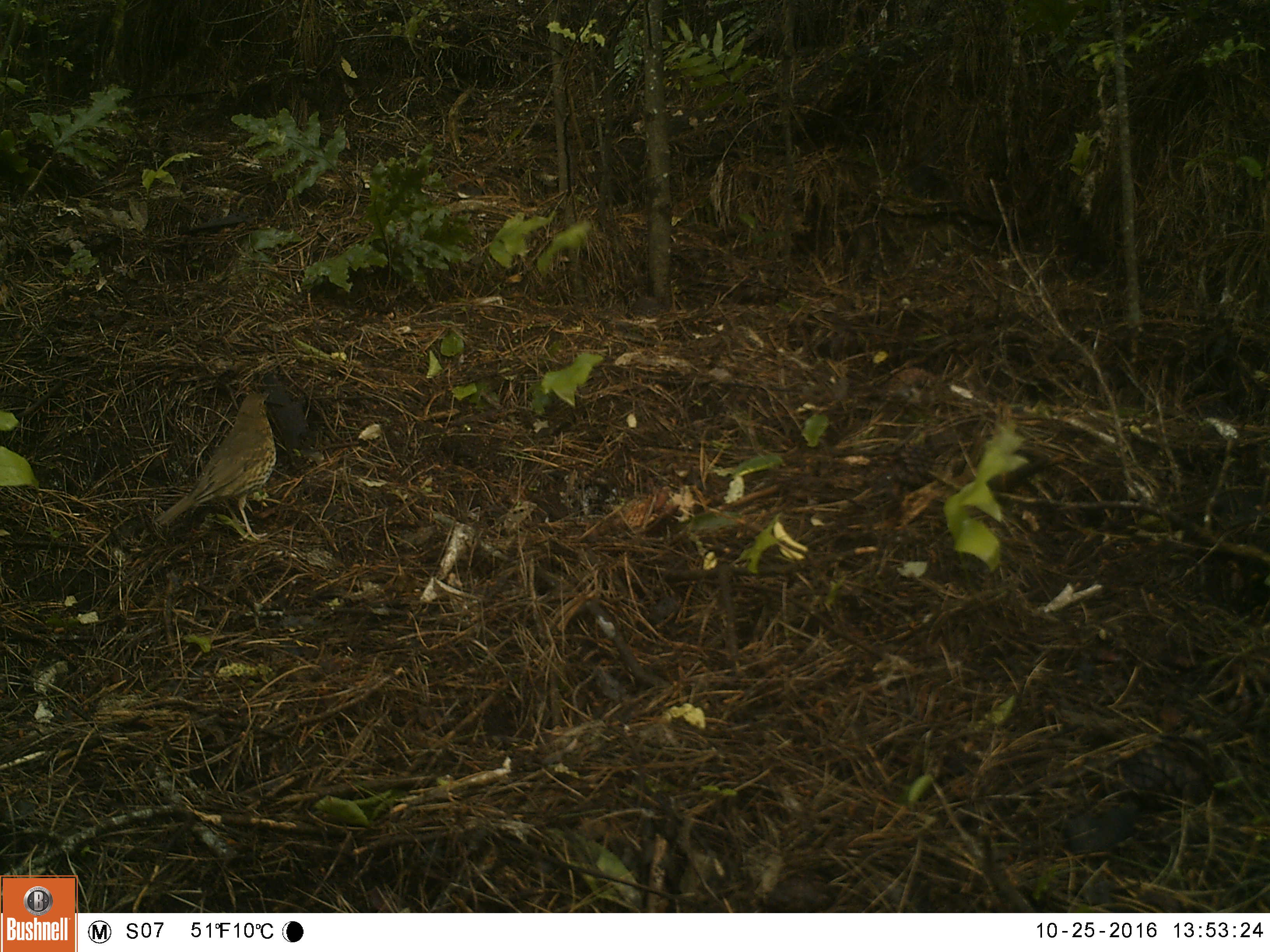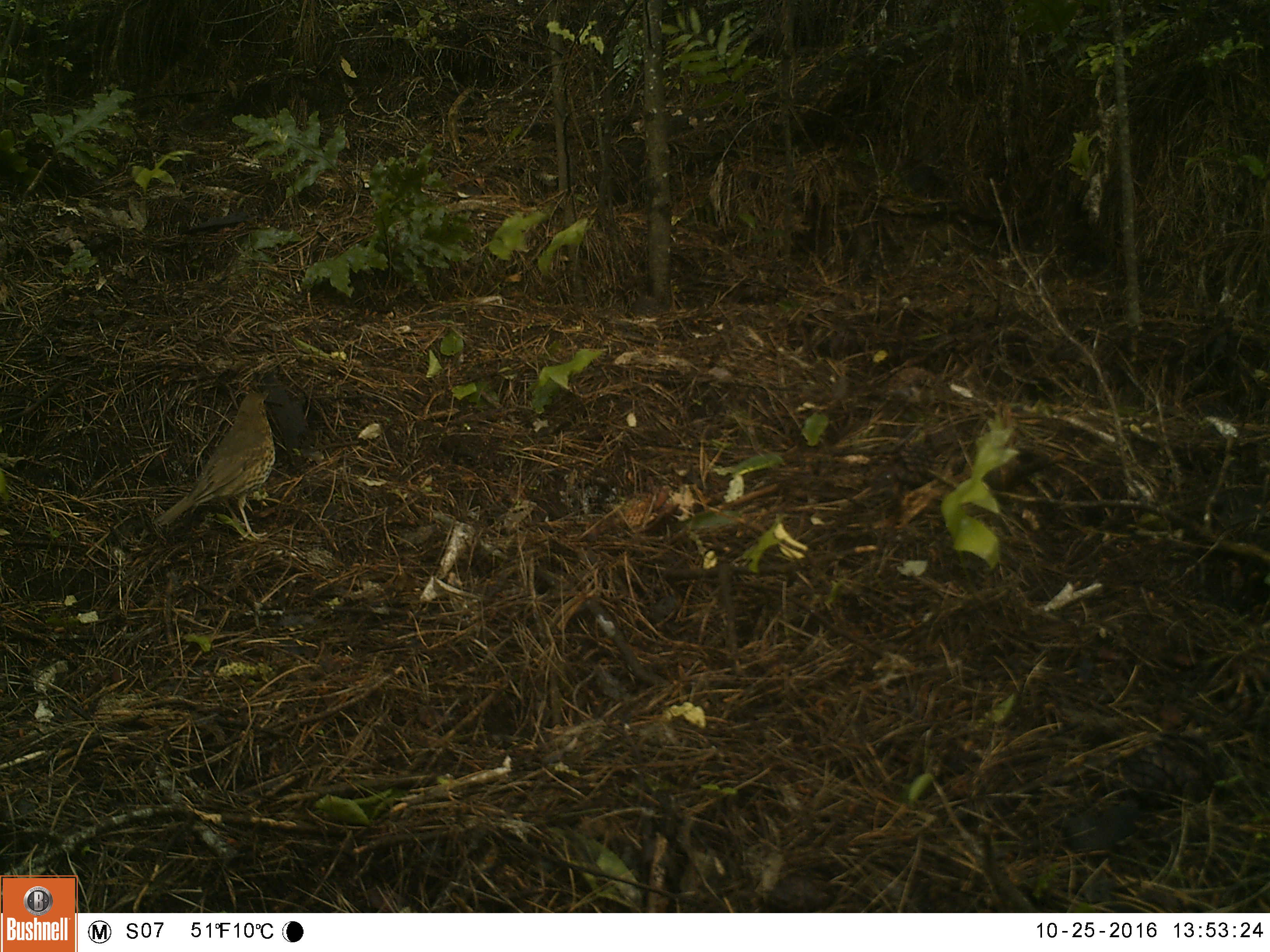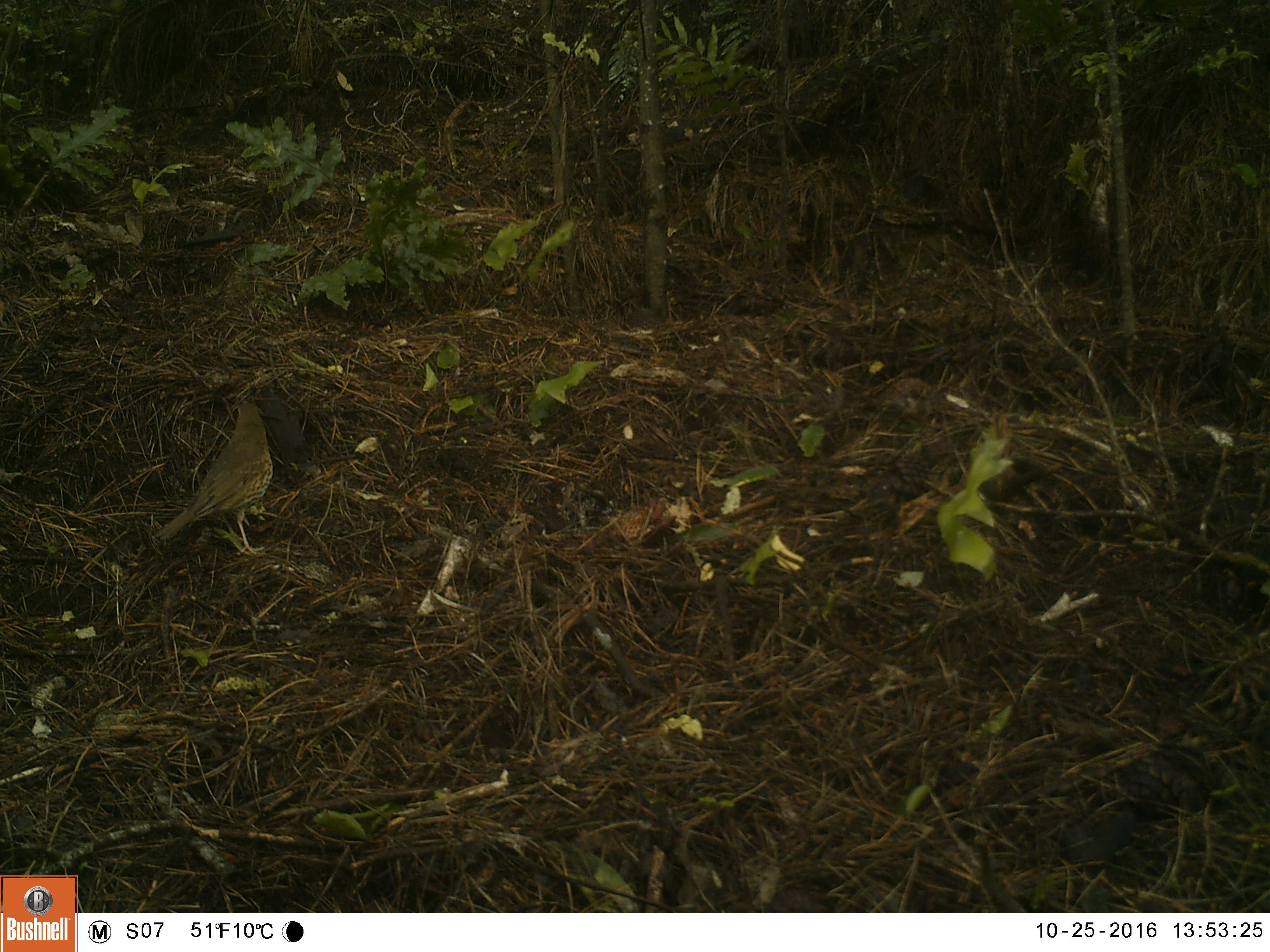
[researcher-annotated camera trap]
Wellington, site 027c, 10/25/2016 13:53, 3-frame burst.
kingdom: Animalia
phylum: Chordata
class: Aves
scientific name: Aves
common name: bird